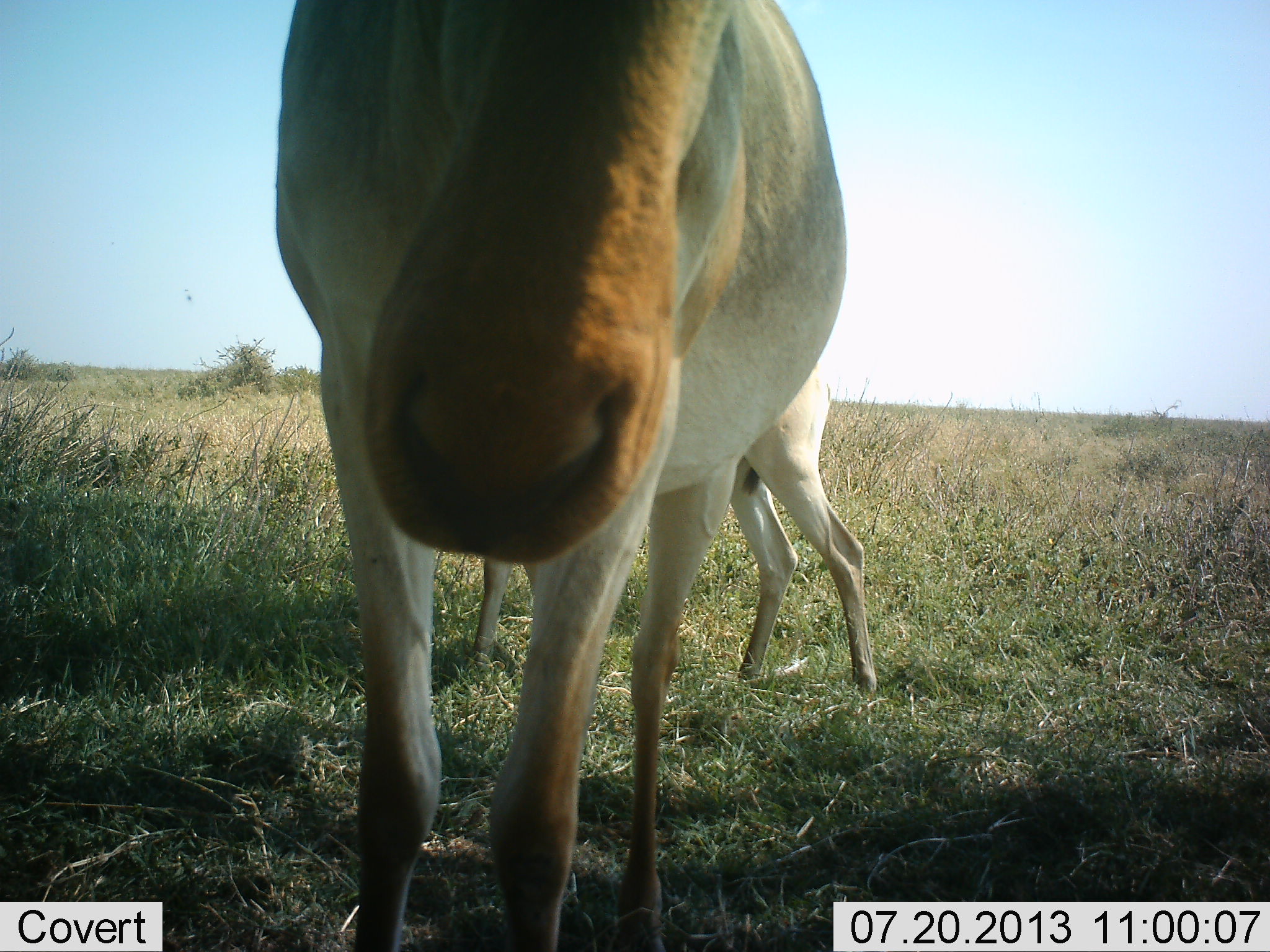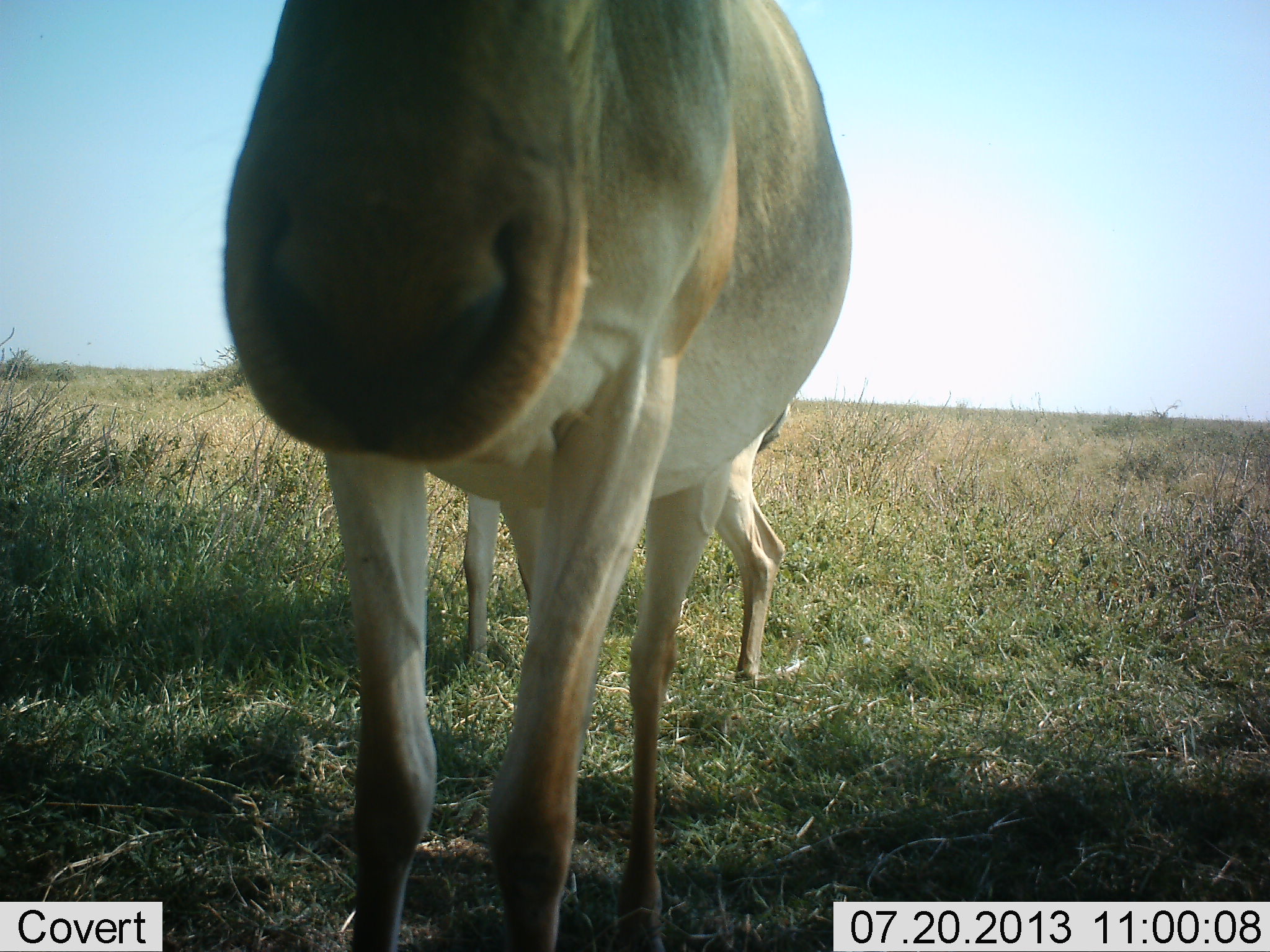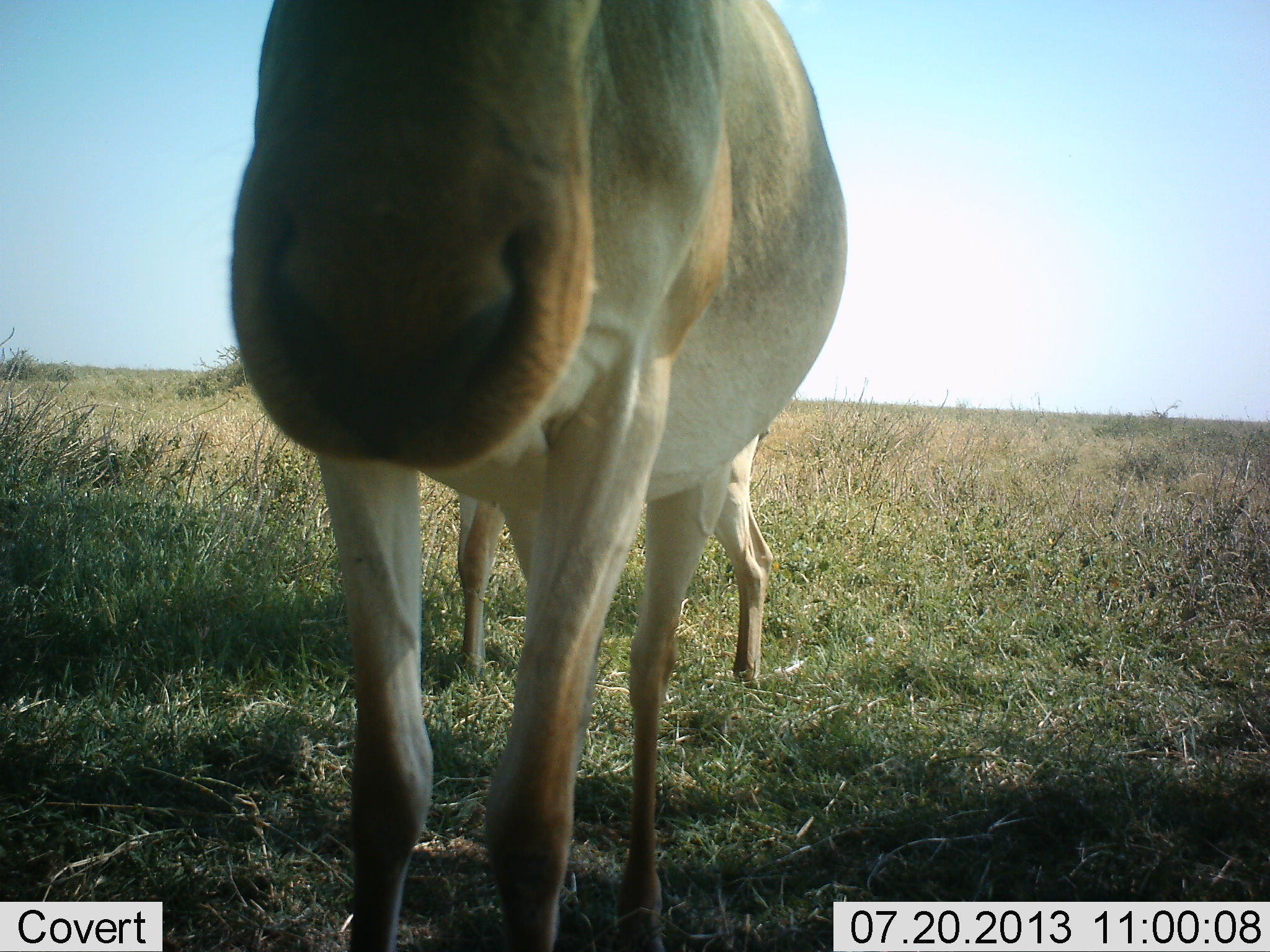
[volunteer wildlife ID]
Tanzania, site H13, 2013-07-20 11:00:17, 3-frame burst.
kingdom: Animalia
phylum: Chordata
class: Mammalia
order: Artiodactyla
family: Bovidae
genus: Alcelaphus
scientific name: Alcelaphus buselaphus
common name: hartebeest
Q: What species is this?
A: Hartebeest (Alcelaphus buselaphus).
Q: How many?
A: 2.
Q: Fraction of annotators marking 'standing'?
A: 100%.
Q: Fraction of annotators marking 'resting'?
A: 0%.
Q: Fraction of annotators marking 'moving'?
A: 30%.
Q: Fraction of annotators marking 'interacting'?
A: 0%.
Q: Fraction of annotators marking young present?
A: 40%.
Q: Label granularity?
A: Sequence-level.